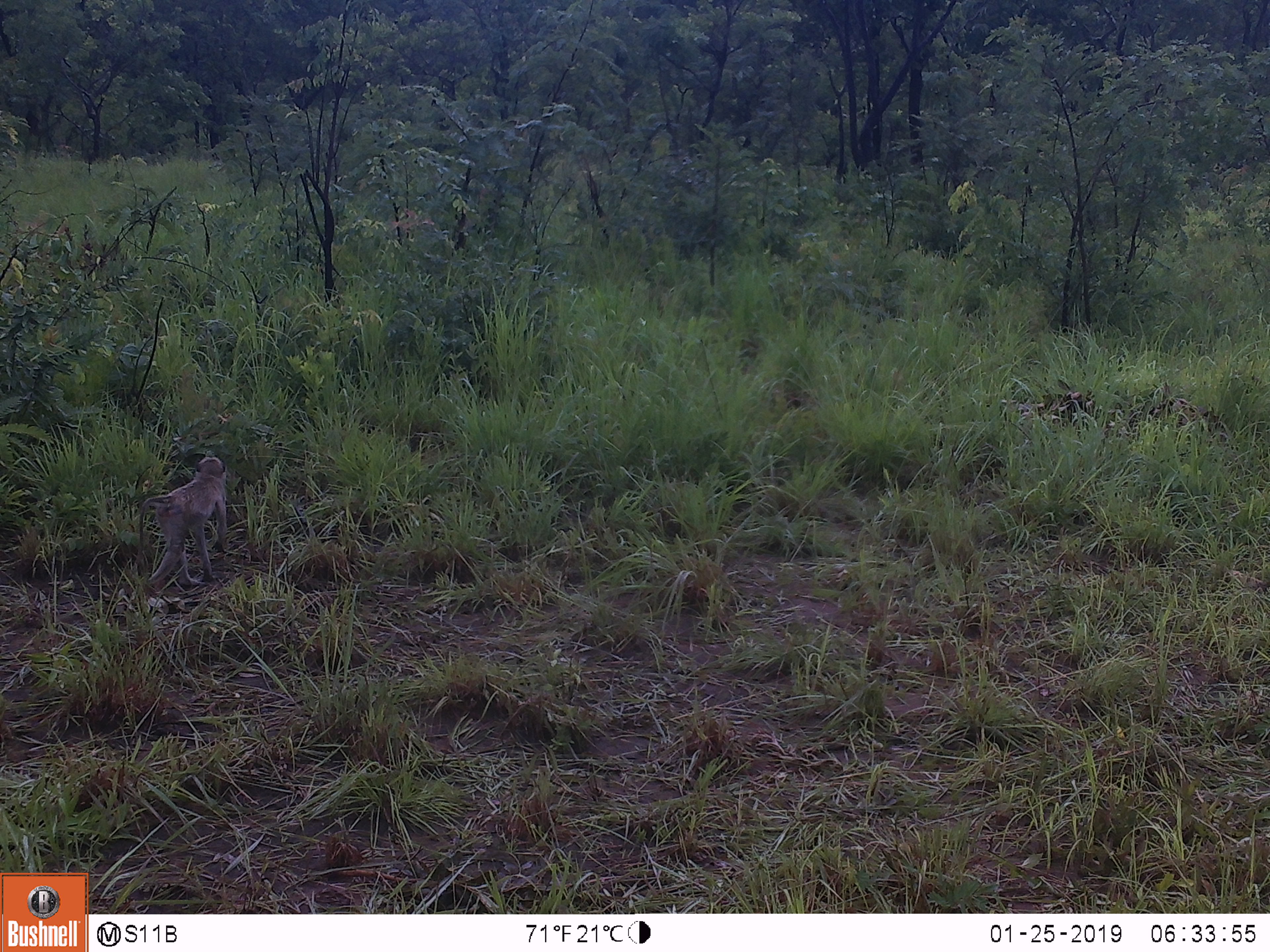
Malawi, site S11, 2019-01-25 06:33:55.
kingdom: Animalia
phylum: Chordata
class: Mammalia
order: Primates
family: Cercopithecidae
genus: Papio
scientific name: Papio cynocephalus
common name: yellow baboon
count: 1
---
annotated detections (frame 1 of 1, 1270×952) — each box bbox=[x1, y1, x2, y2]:
yellow baboon: bbox=[126, 448, 241, 603]